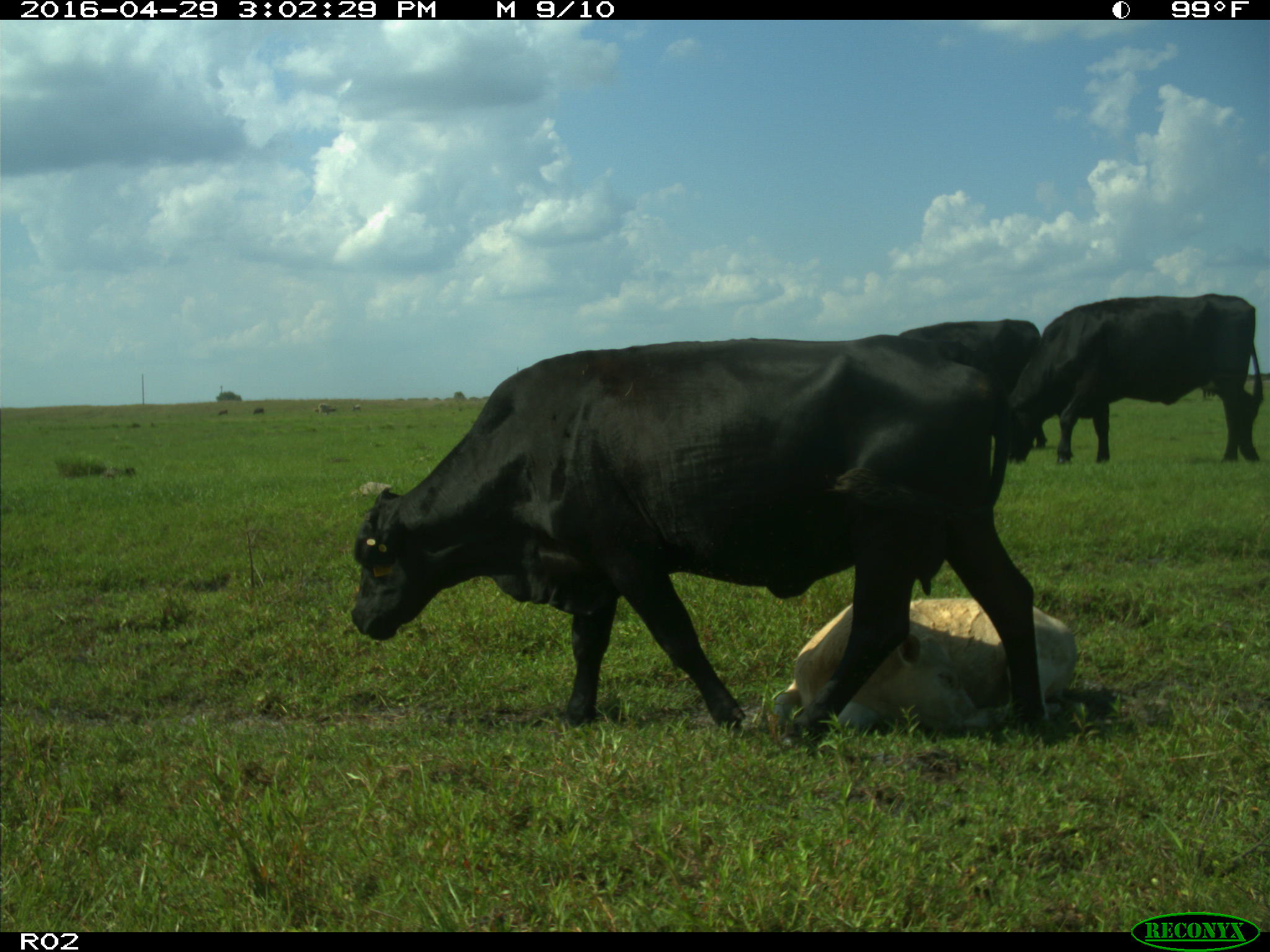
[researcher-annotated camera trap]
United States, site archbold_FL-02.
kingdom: Animalia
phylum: Chordata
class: Mammalia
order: Artiodactyla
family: Bovidae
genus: Bos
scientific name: Bos taurus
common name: domestic cow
Bos taurus (domestic cow).